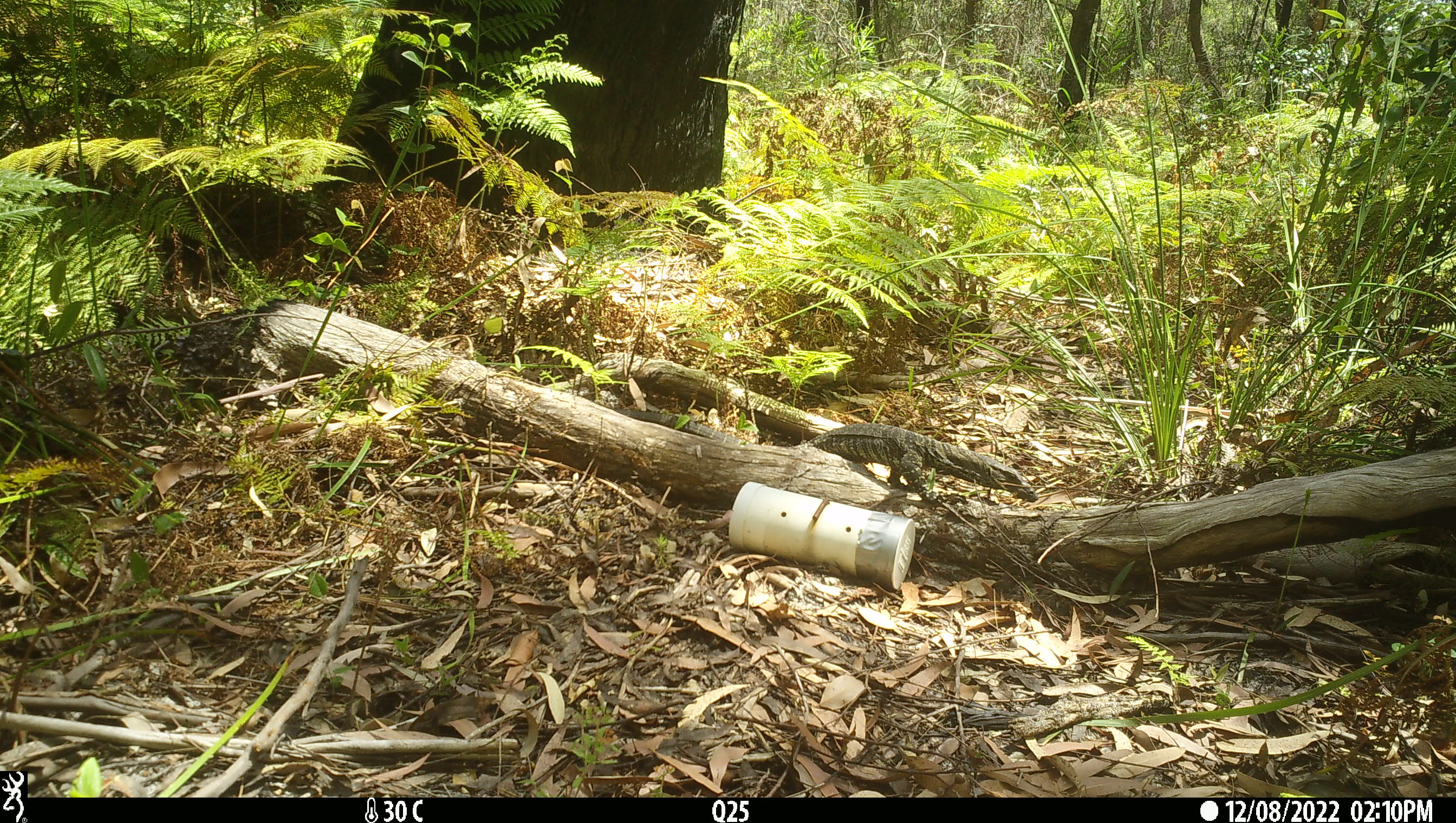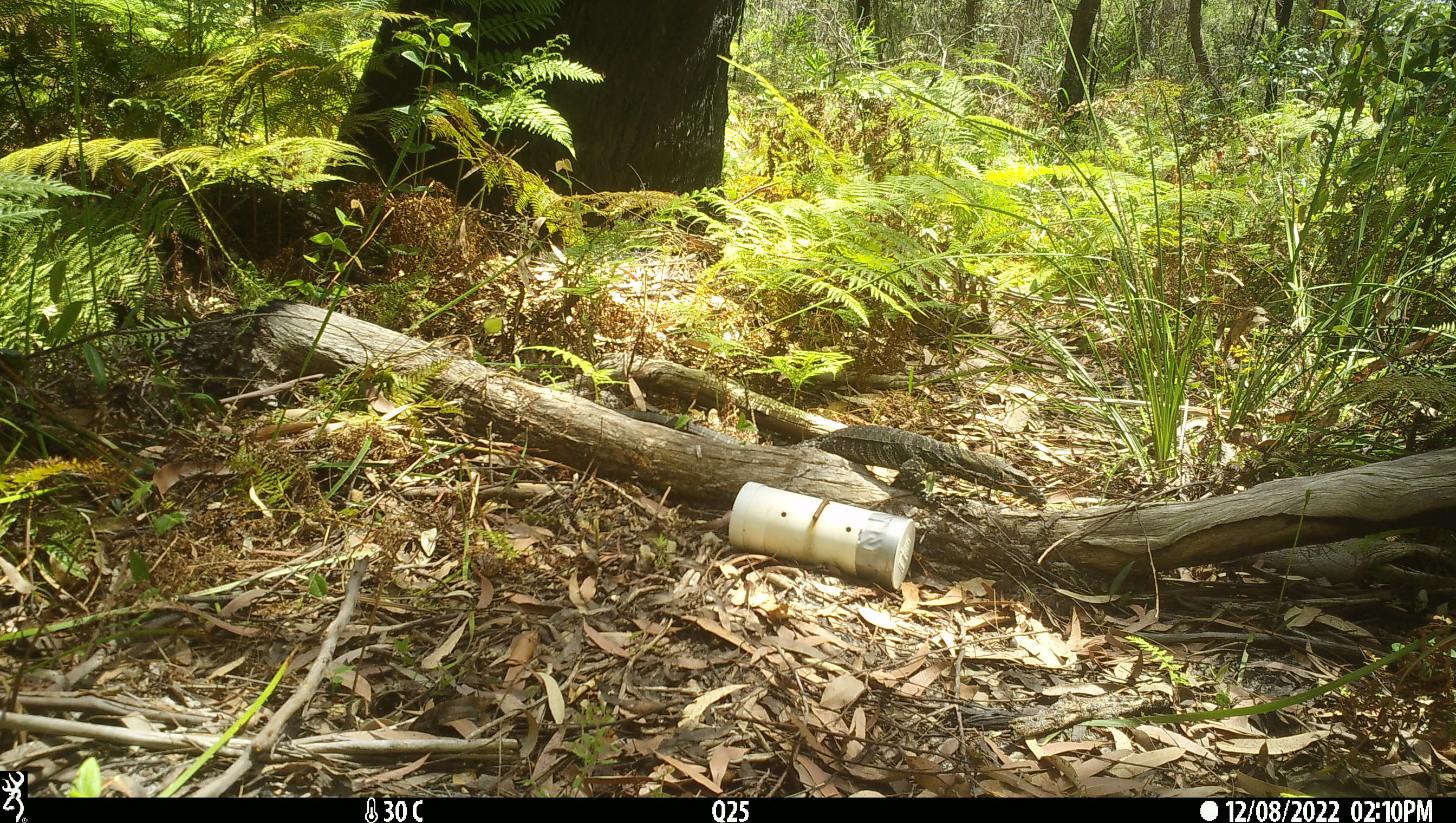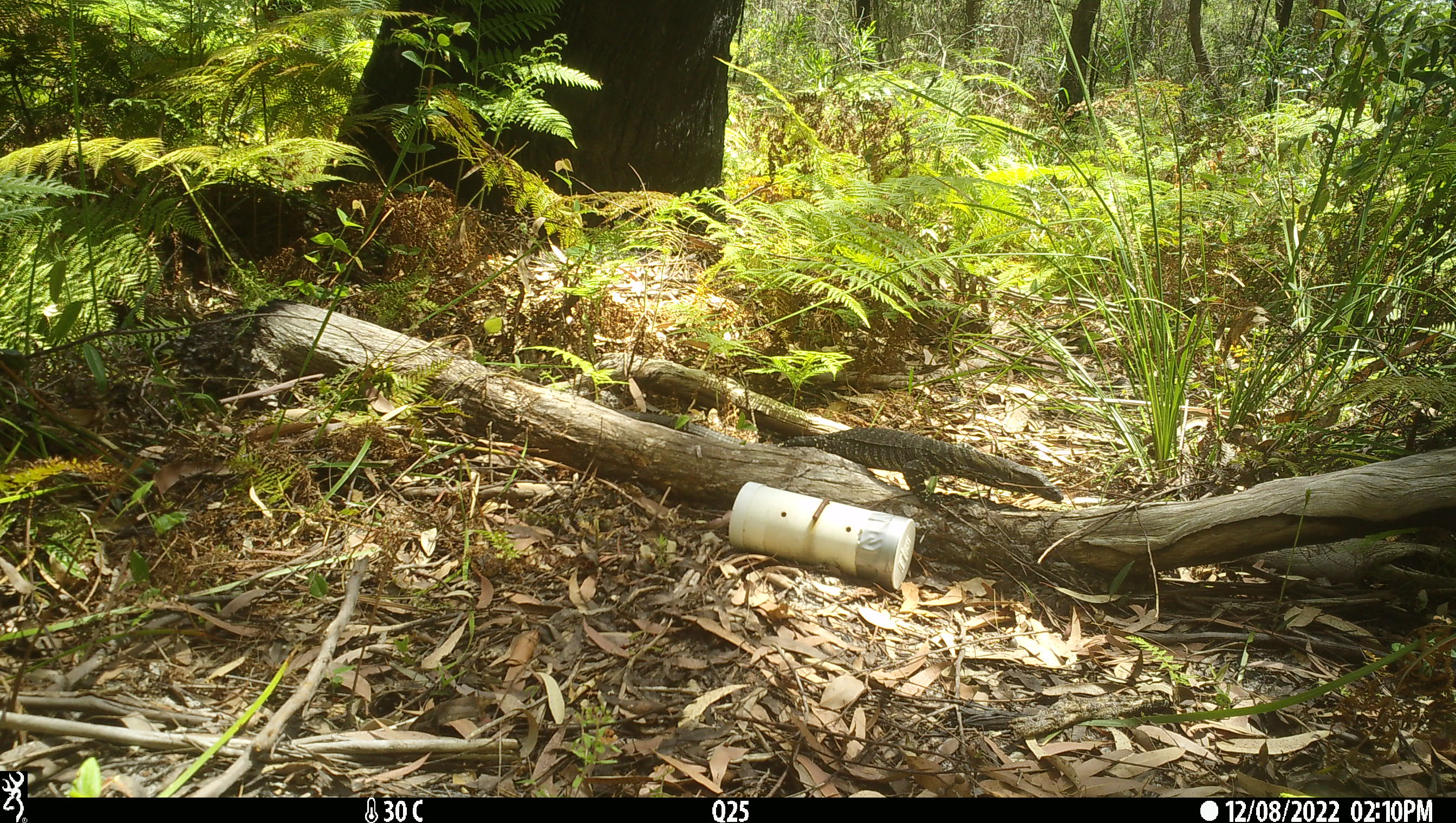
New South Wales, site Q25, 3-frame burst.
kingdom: Animalia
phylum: Chordata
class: Reptilia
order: Squamata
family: Varanidae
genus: Varanus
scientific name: Varanus varius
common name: lace monitor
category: goanna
Goanna (lace monitor) (Varanus varius).